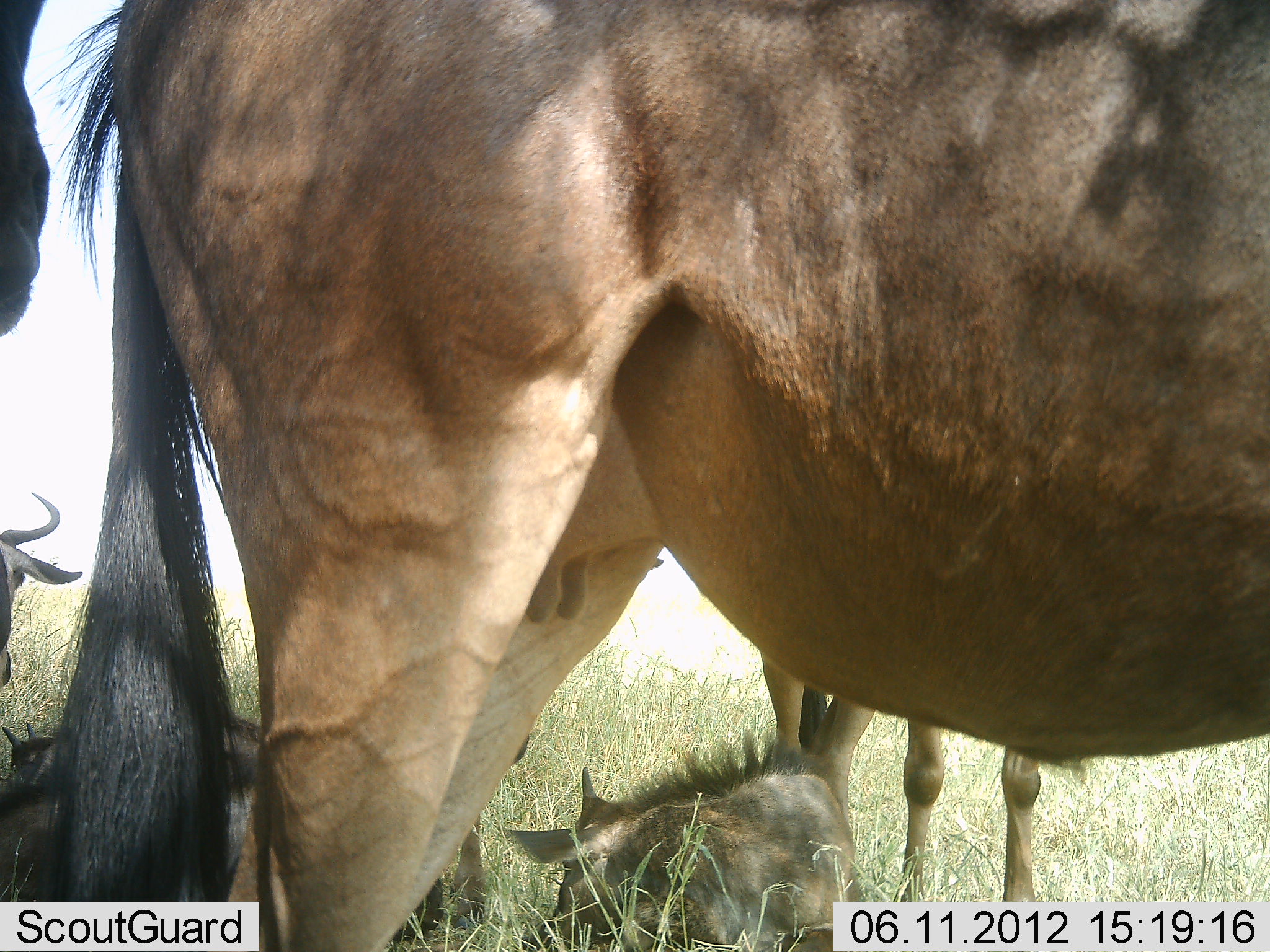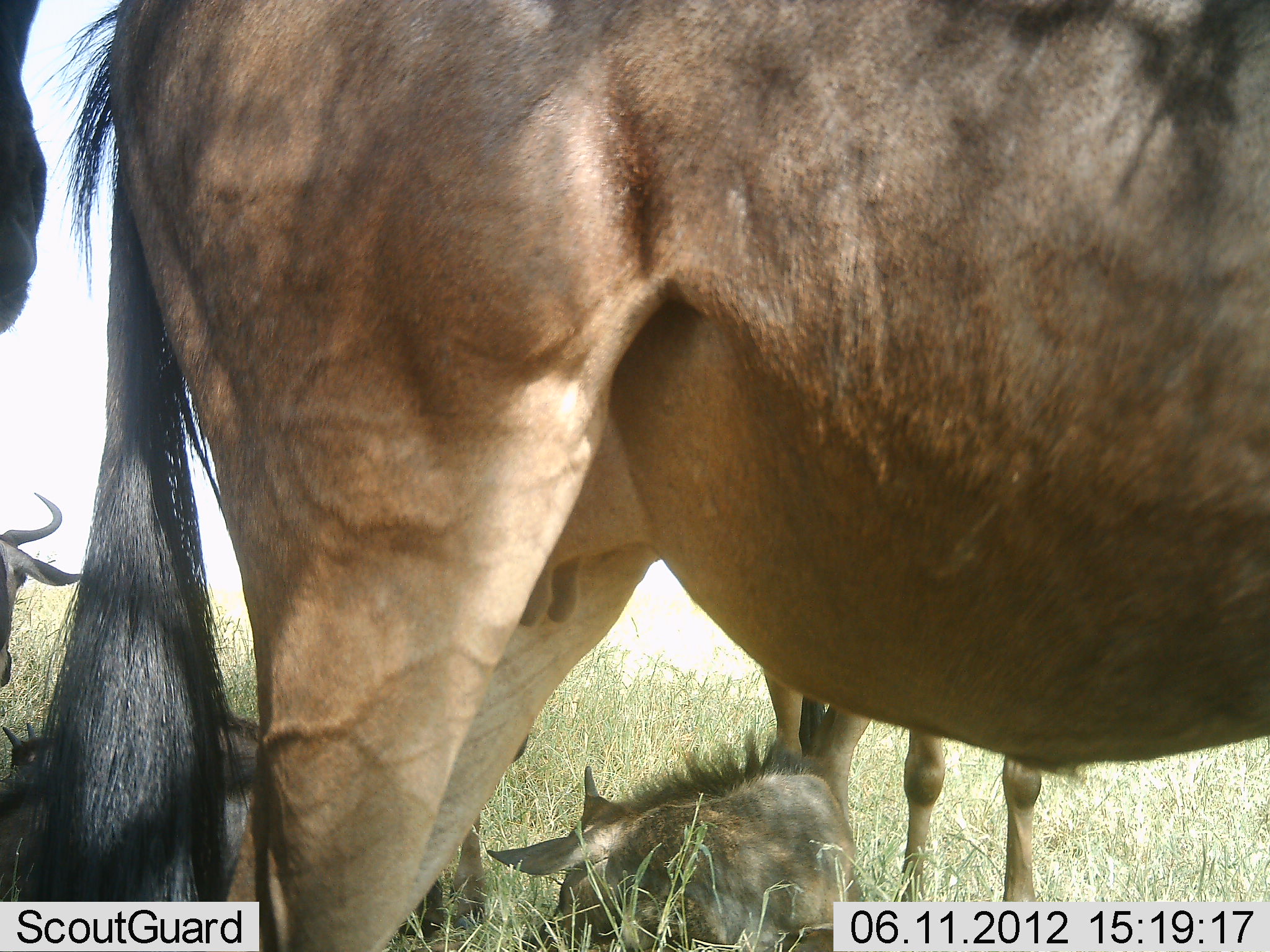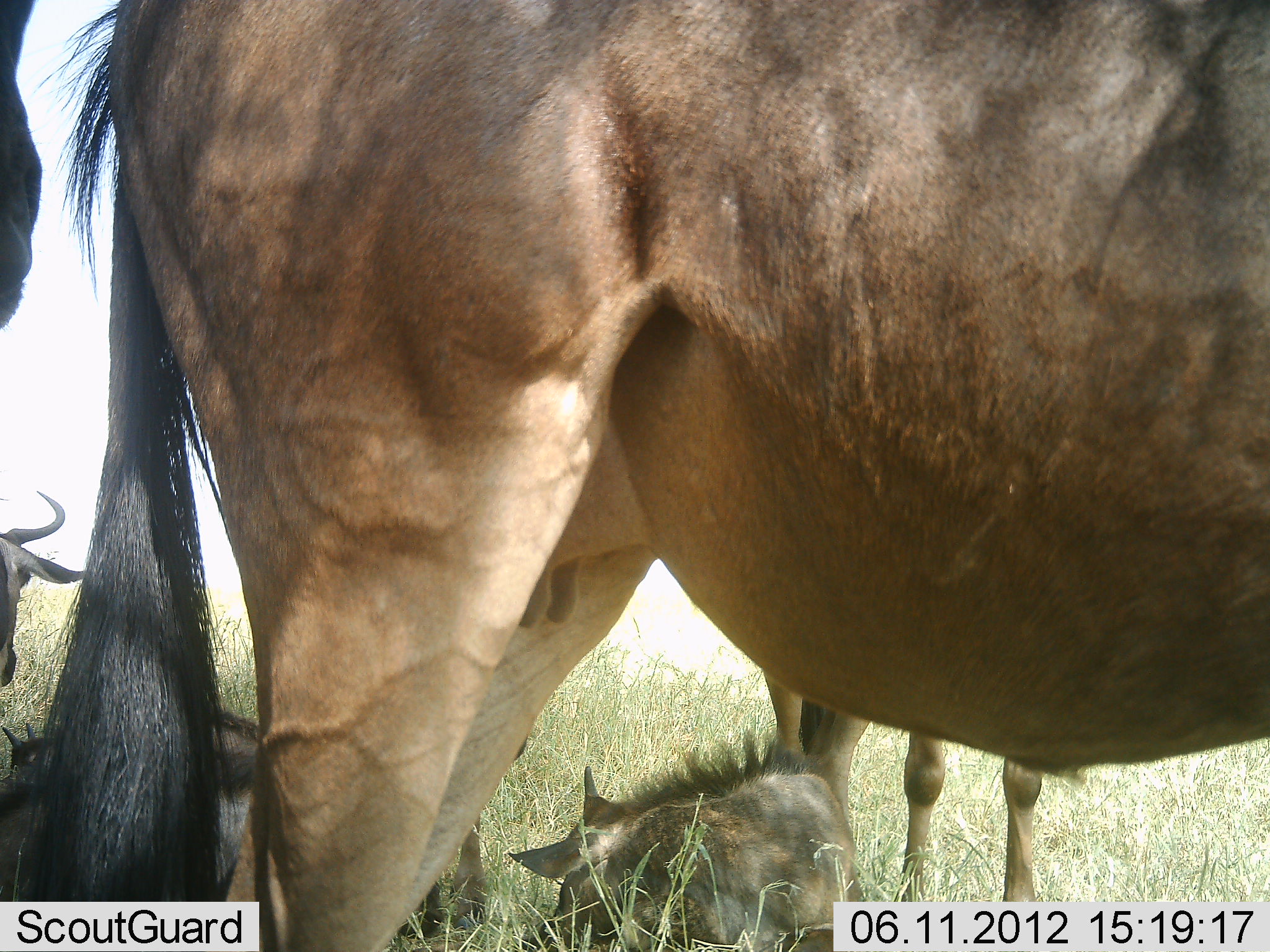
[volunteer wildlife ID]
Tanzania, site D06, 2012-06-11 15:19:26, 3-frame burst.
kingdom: Animalia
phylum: Chordata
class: Mammalia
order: Artiodactyla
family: Bovidae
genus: Connochaetes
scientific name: Connochaetes taurinus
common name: blue wildebeest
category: wildebeest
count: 6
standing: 90%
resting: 90%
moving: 0%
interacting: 0%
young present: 90%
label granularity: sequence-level